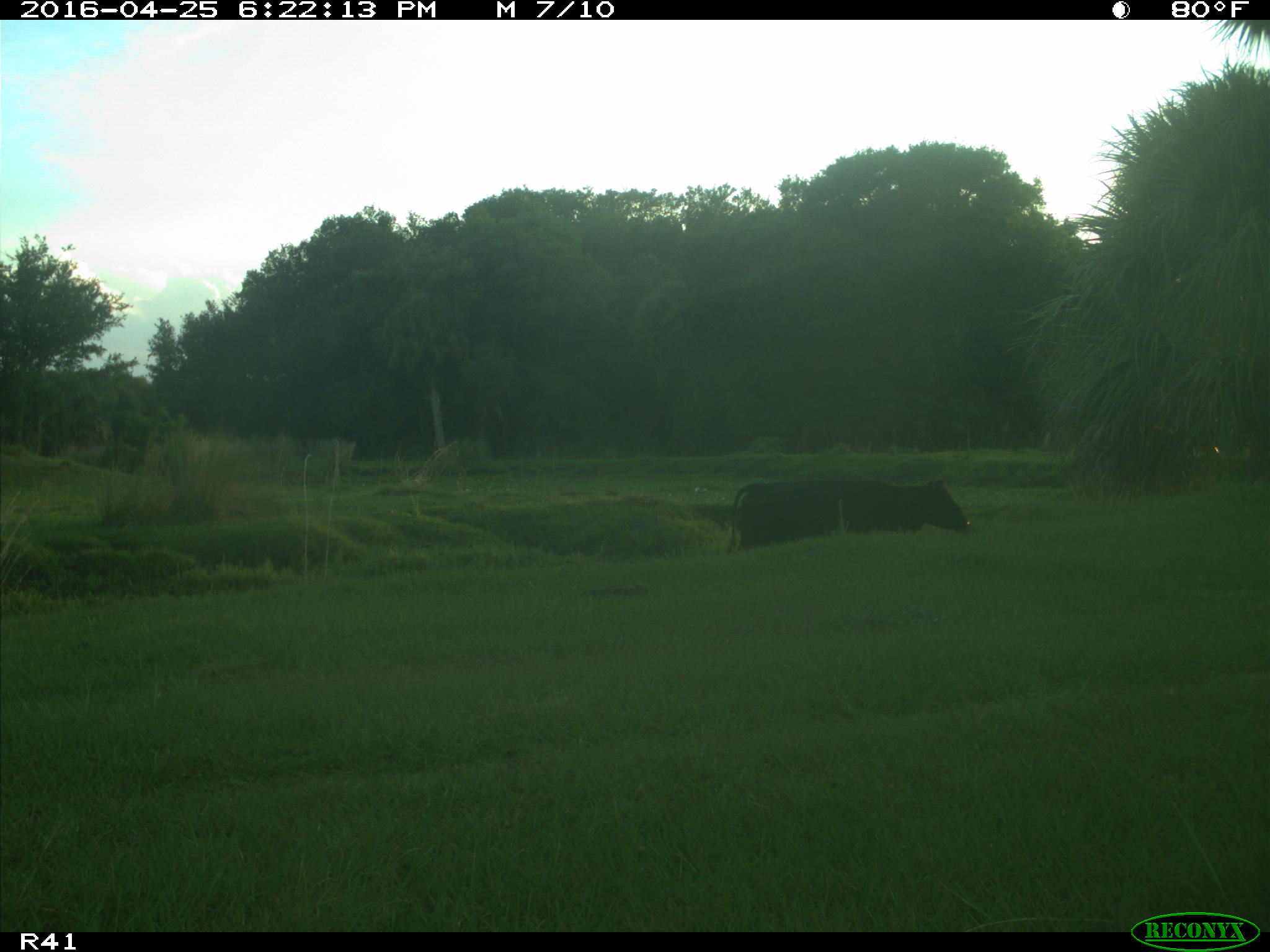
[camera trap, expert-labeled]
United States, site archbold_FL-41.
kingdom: Animalia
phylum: Chordata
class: Mammalia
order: Artiodactyla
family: Bovidae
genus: Bos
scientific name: Bos taurus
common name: domestic cow